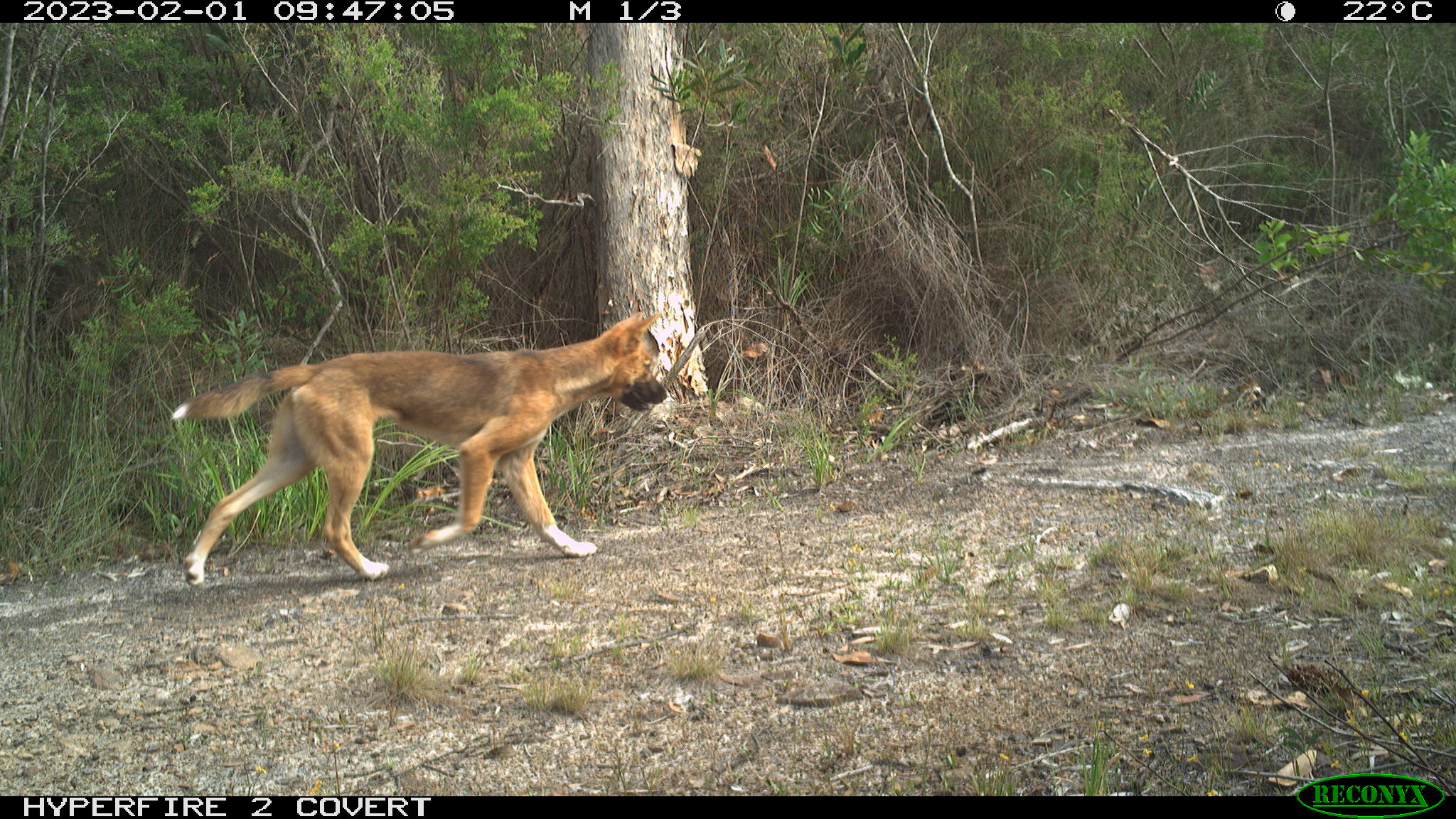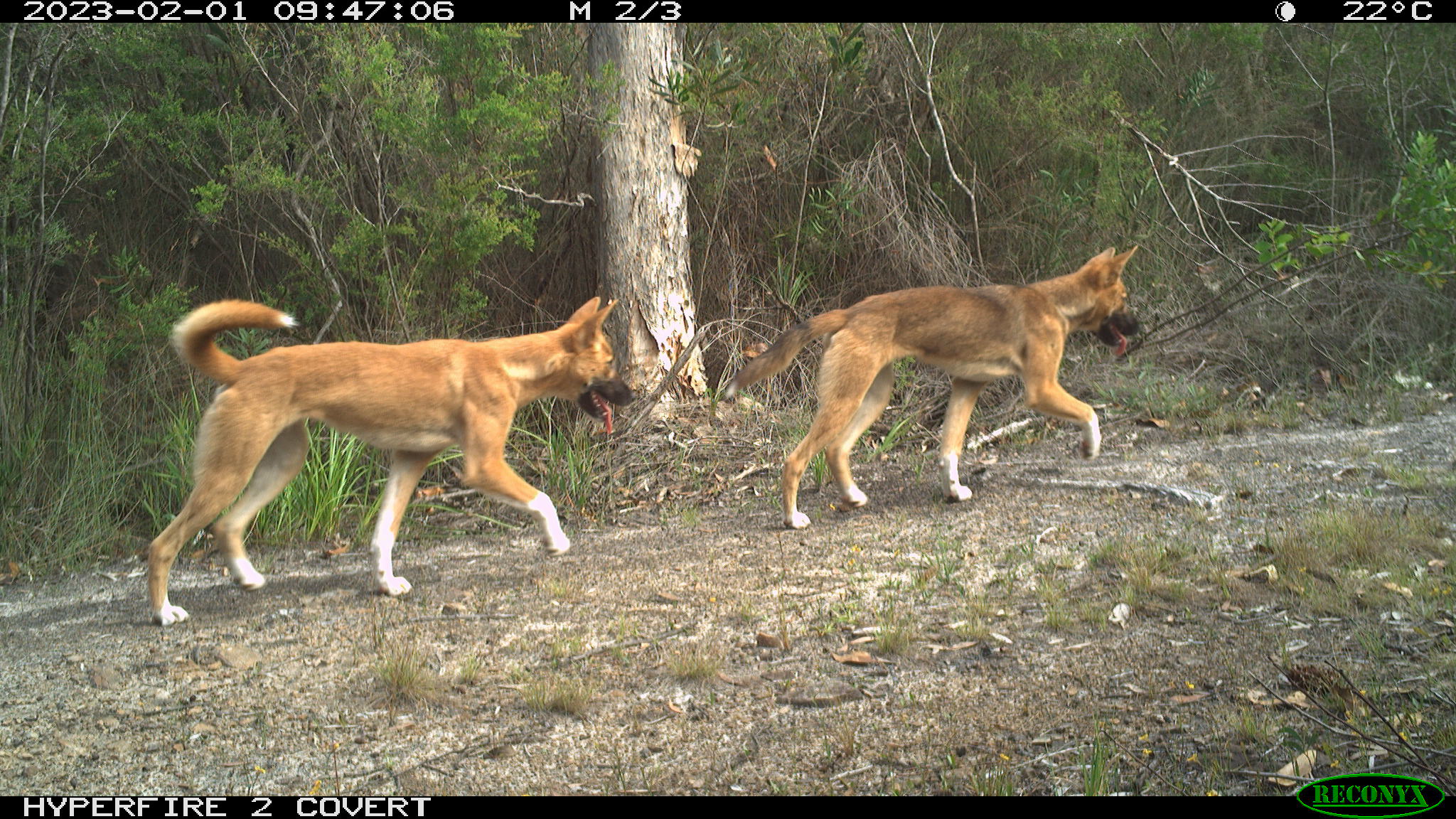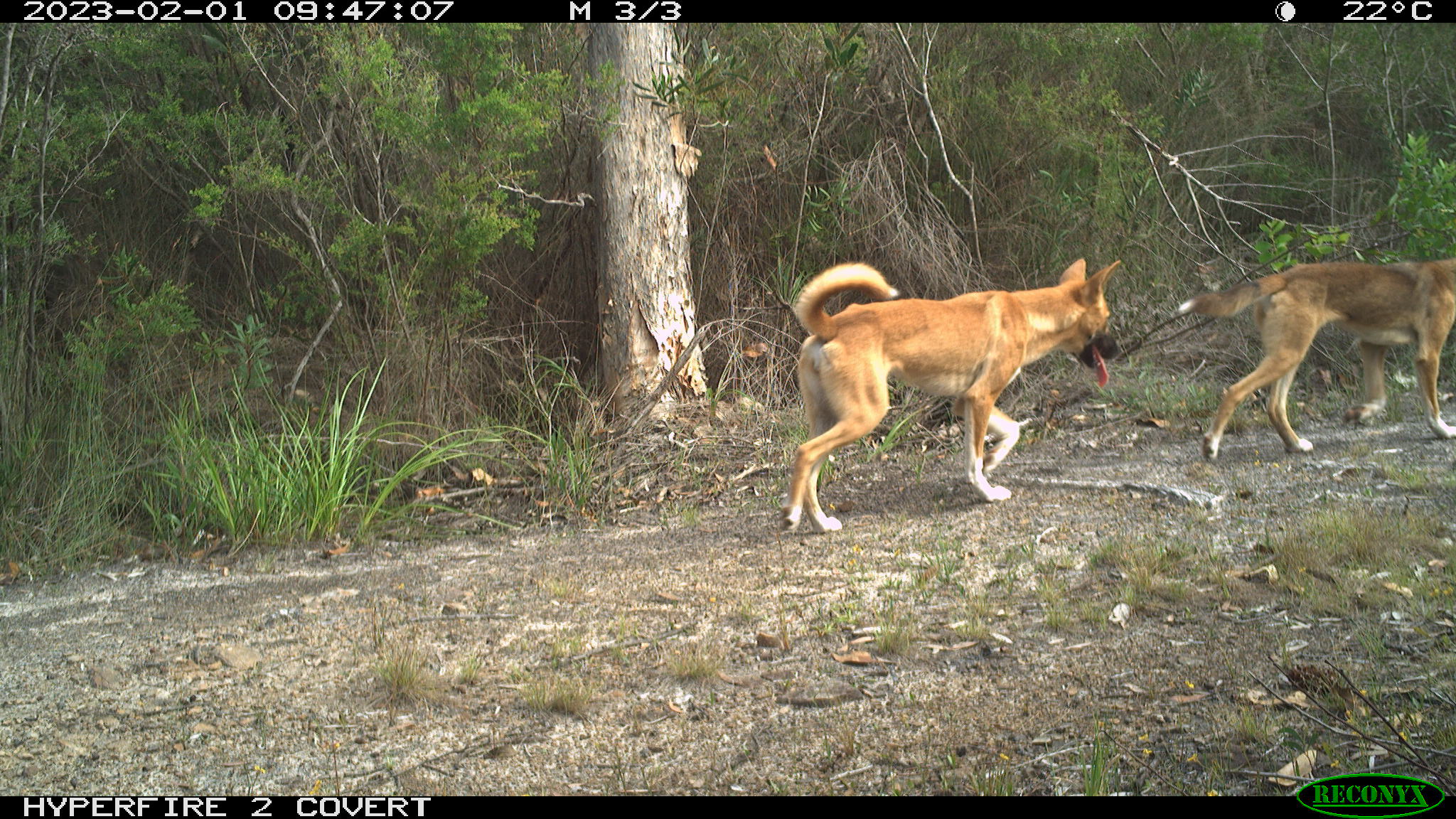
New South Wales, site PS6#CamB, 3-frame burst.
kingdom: Animalia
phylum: Chordata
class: Mammalia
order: Carnivora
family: Canidae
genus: Canis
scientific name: Canis familiaris dingo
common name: dingo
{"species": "dingo (Canis familiaris dingo)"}